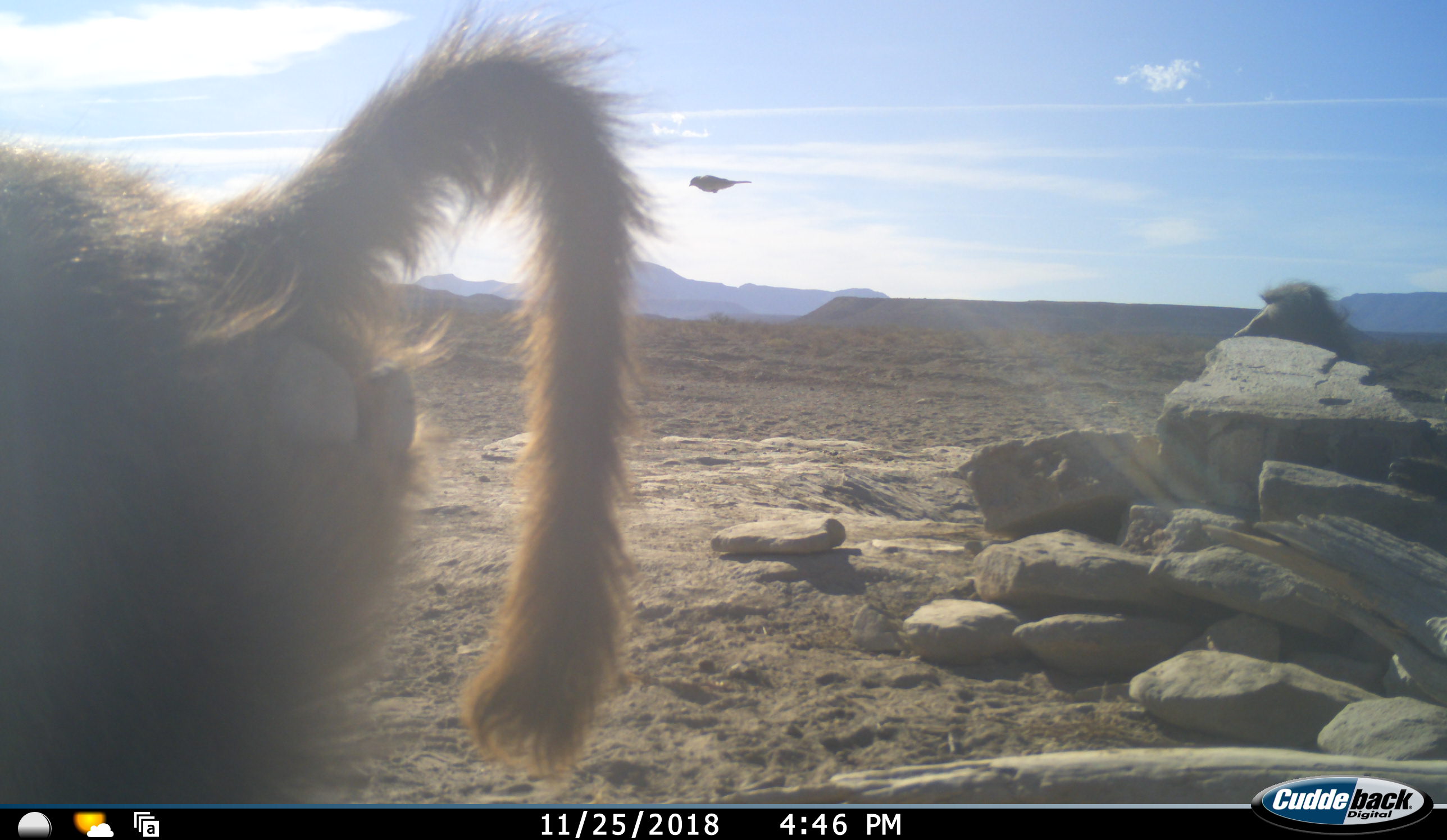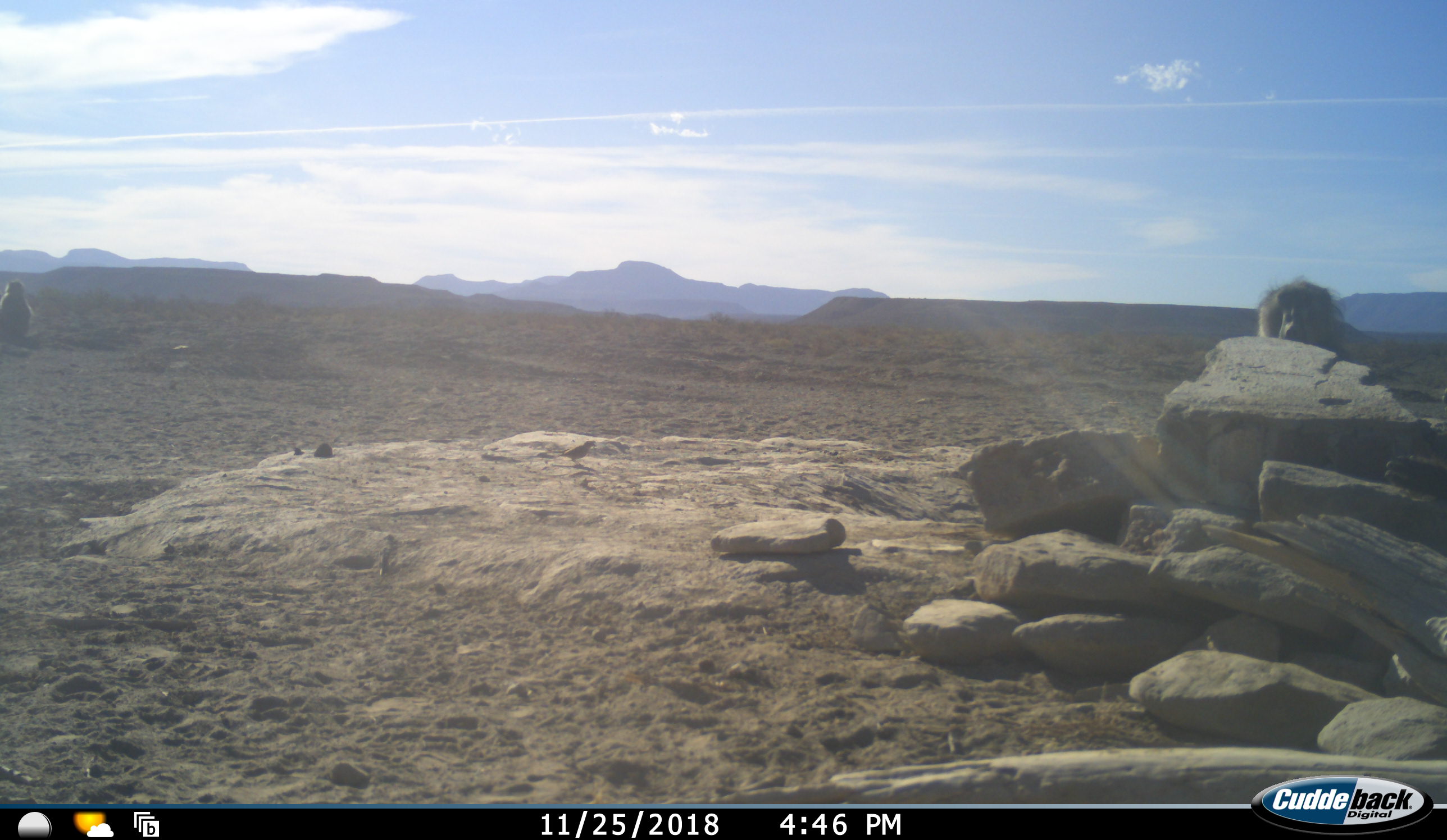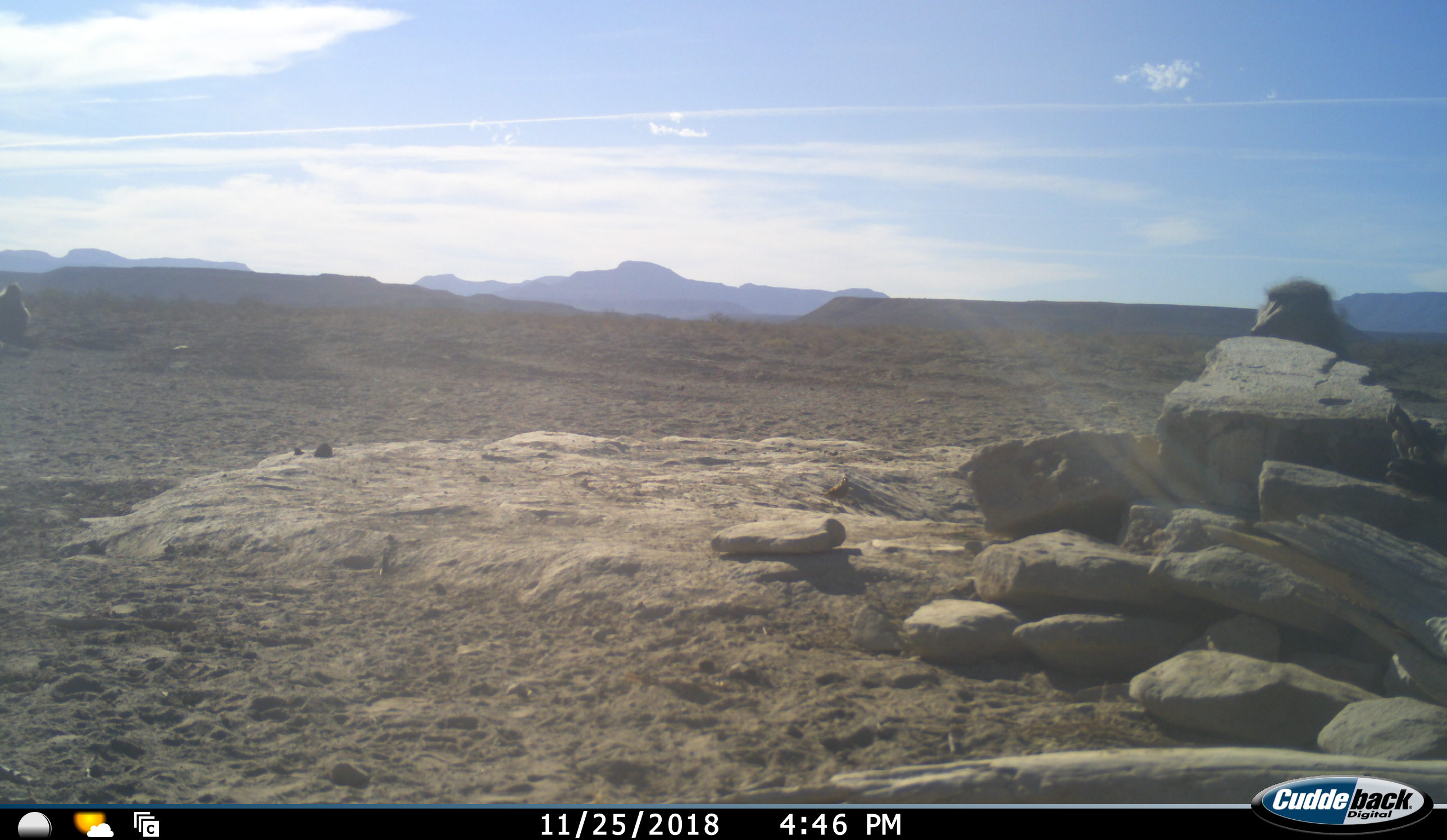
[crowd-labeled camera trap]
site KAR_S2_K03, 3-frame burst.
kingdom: Animalia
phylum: Chordata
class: Mammalia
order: Primates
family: Cercopithecidae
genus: Papio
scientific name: Papio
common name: baboon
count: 2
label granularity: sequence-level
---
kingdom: Animalia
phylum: Chordata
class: Aves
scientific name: Aves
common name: bird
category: birdother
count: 1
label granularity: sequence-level